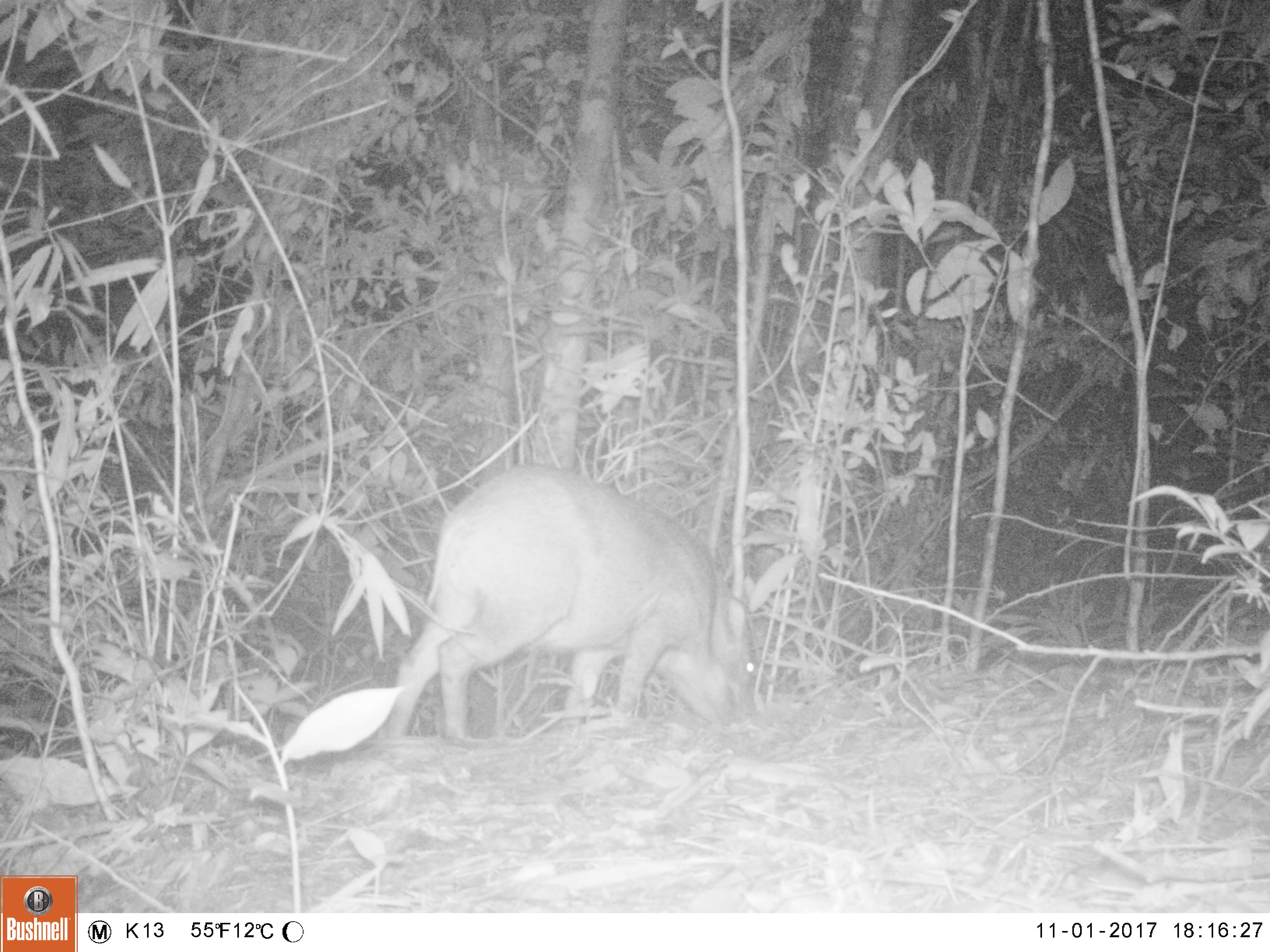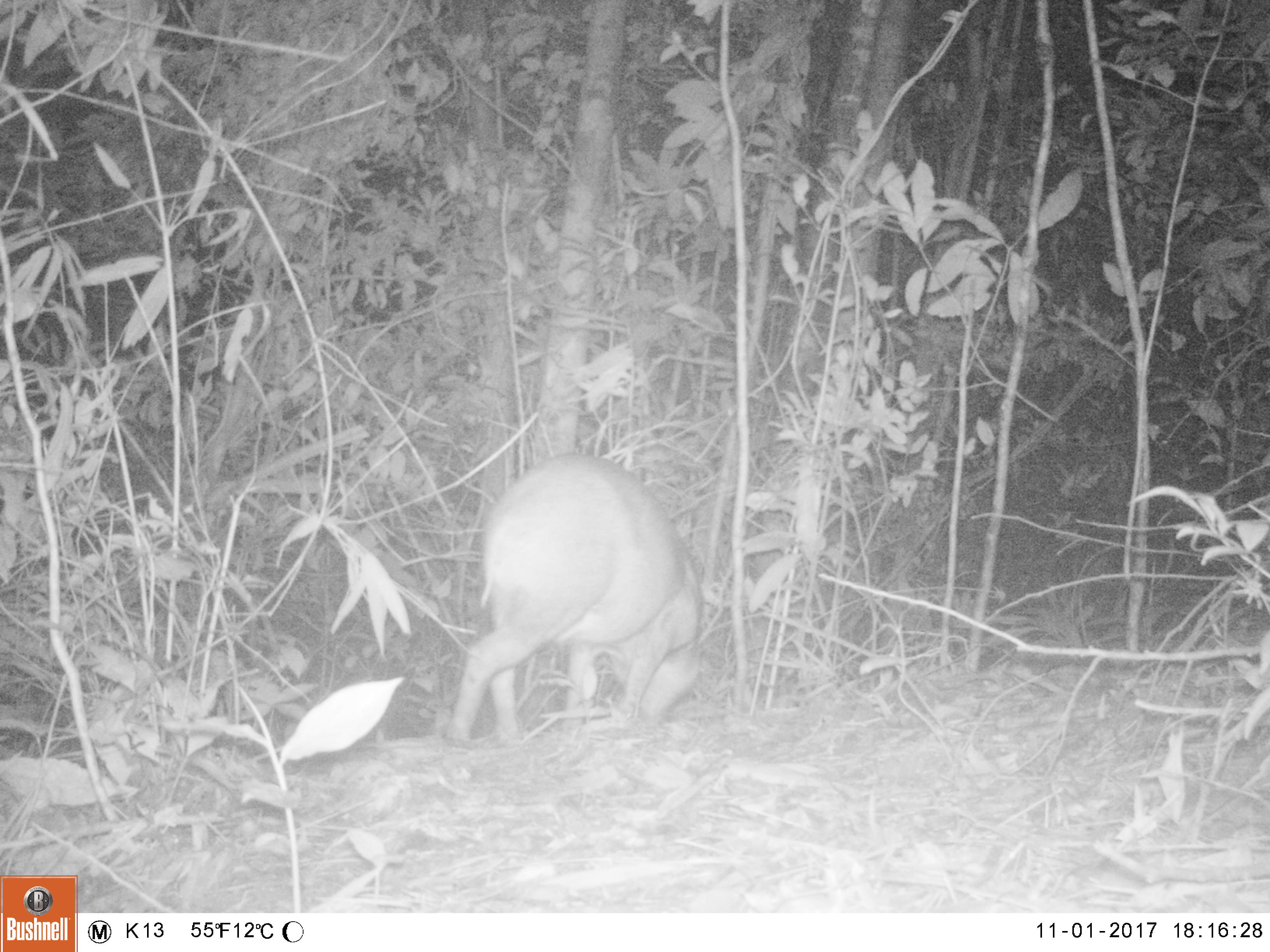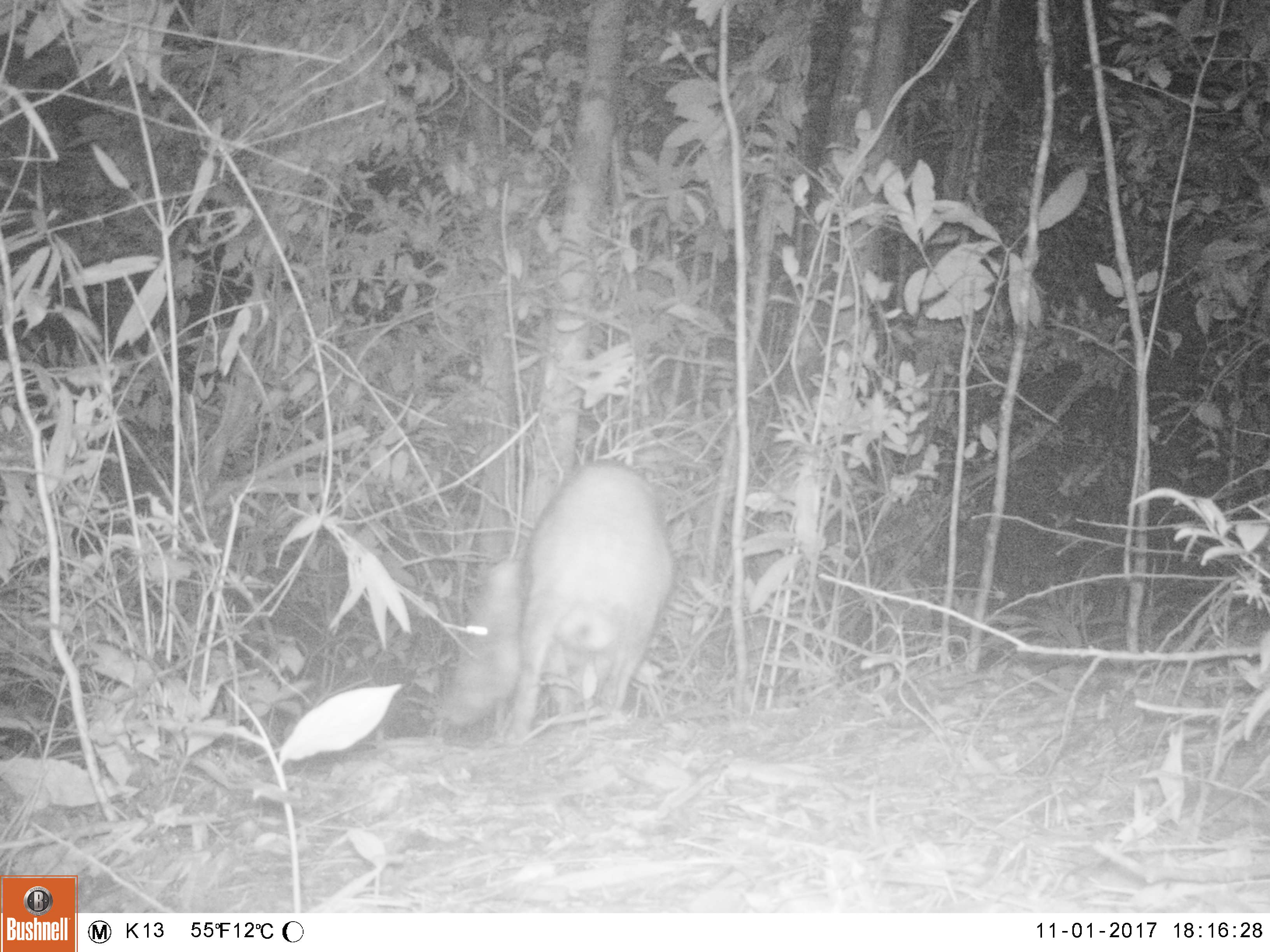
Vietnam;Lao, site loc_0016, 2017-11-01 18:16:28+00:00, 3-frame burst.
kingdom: Animalia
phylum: Chordata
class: Mammalia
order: Artiodactyla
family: Suidae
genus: Sus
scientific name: Sus scrofa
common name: eurasian wild pig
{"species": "eurasian wild pig (Sus scrofa)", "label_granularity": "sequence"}